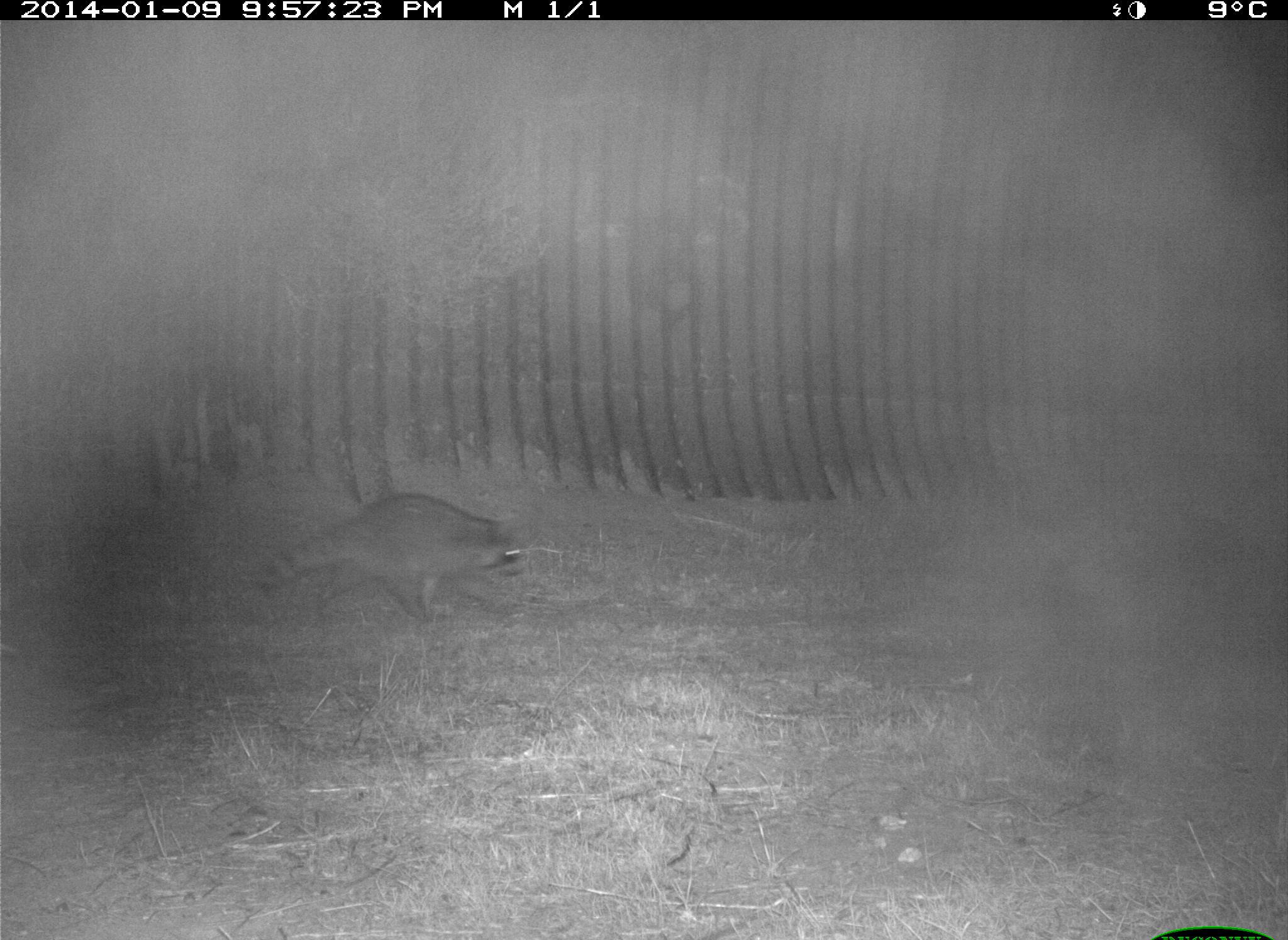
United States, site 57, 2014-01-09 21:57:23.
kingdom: Animalia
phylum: Chordata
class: Mammalia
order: Carnivora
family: Procyonidae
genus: Procyon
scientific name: Procyon lotor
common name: raccoon